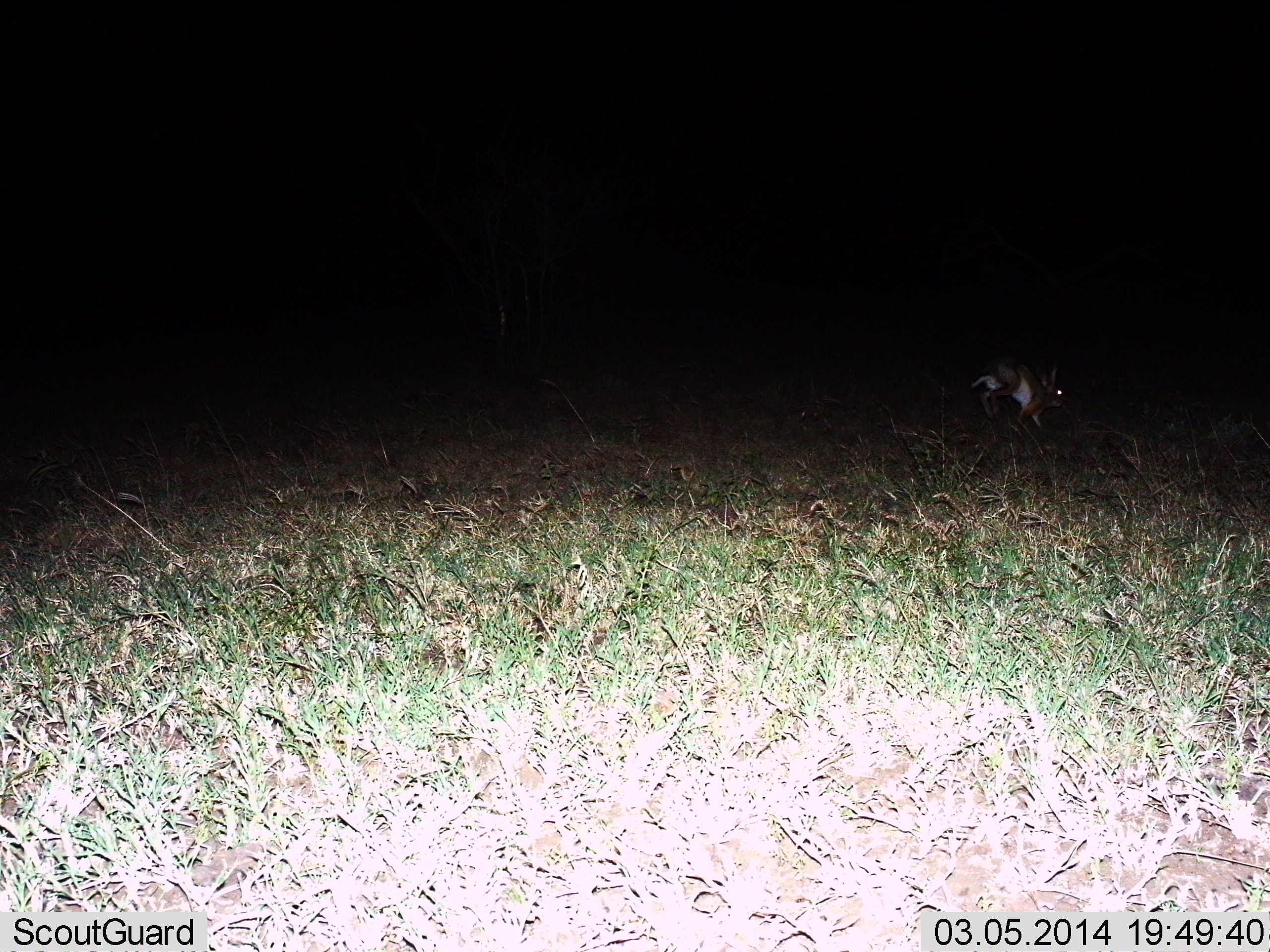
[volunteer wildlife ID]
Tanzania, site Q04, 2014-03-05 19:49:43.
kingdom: Animalia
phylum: Chordata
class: Mammalia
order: Lagomorpha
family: Leporidae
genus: Lepus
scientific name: Lepus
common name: hare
Hare (Lepus), count 1. Behavior (volunteer vote fractions): standing 10%, resting 0%, moving 100%, interacting 0%. Young present (vote fraction): 0%. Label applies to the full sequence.